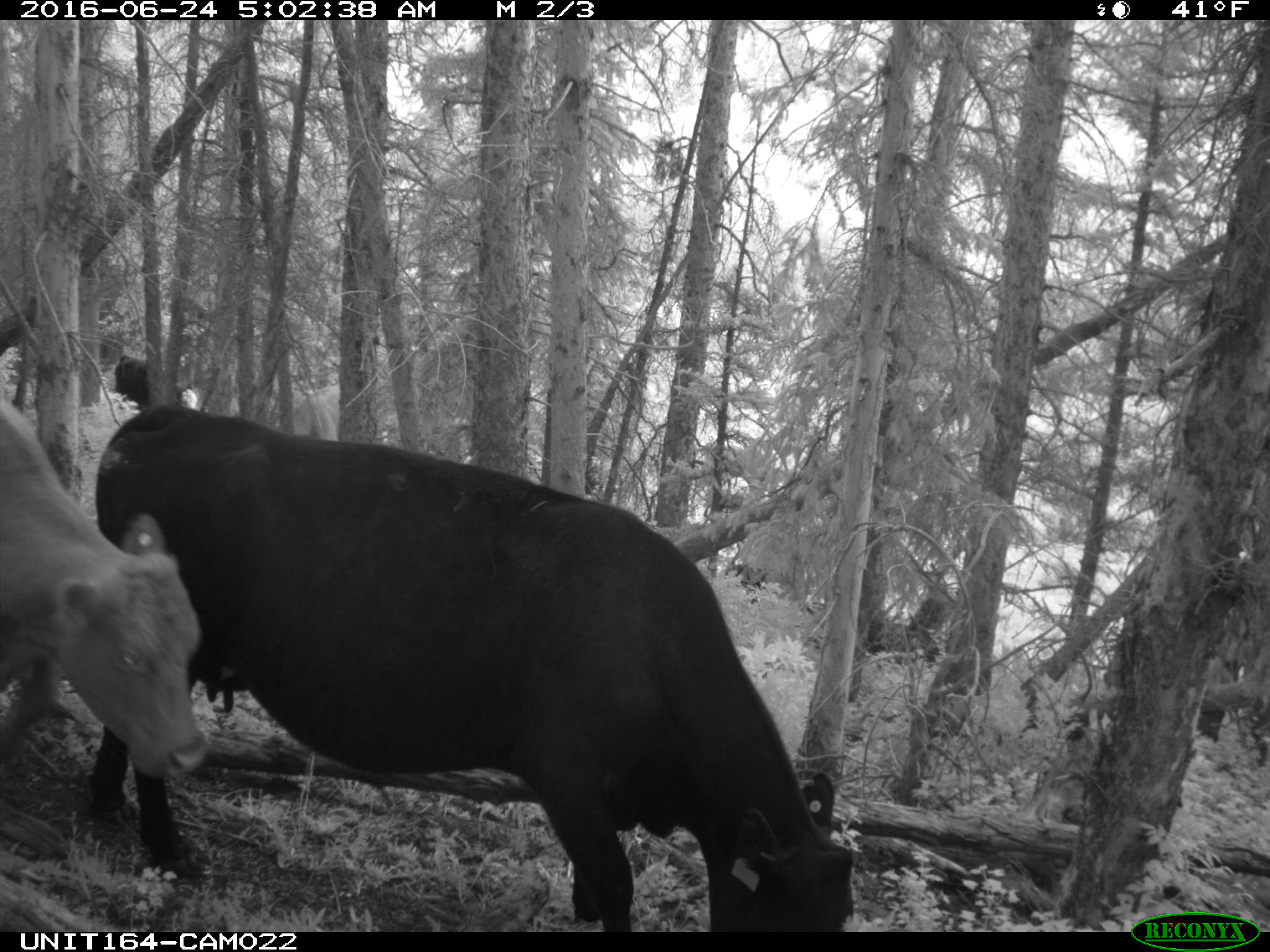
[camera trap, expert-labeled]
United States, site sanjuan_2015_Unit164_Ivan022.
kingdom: Animalia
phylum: Chordata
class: Mammalia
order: Artiodactyla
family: Bovidae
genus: Bos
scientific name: Bos taurus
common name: domestic cow